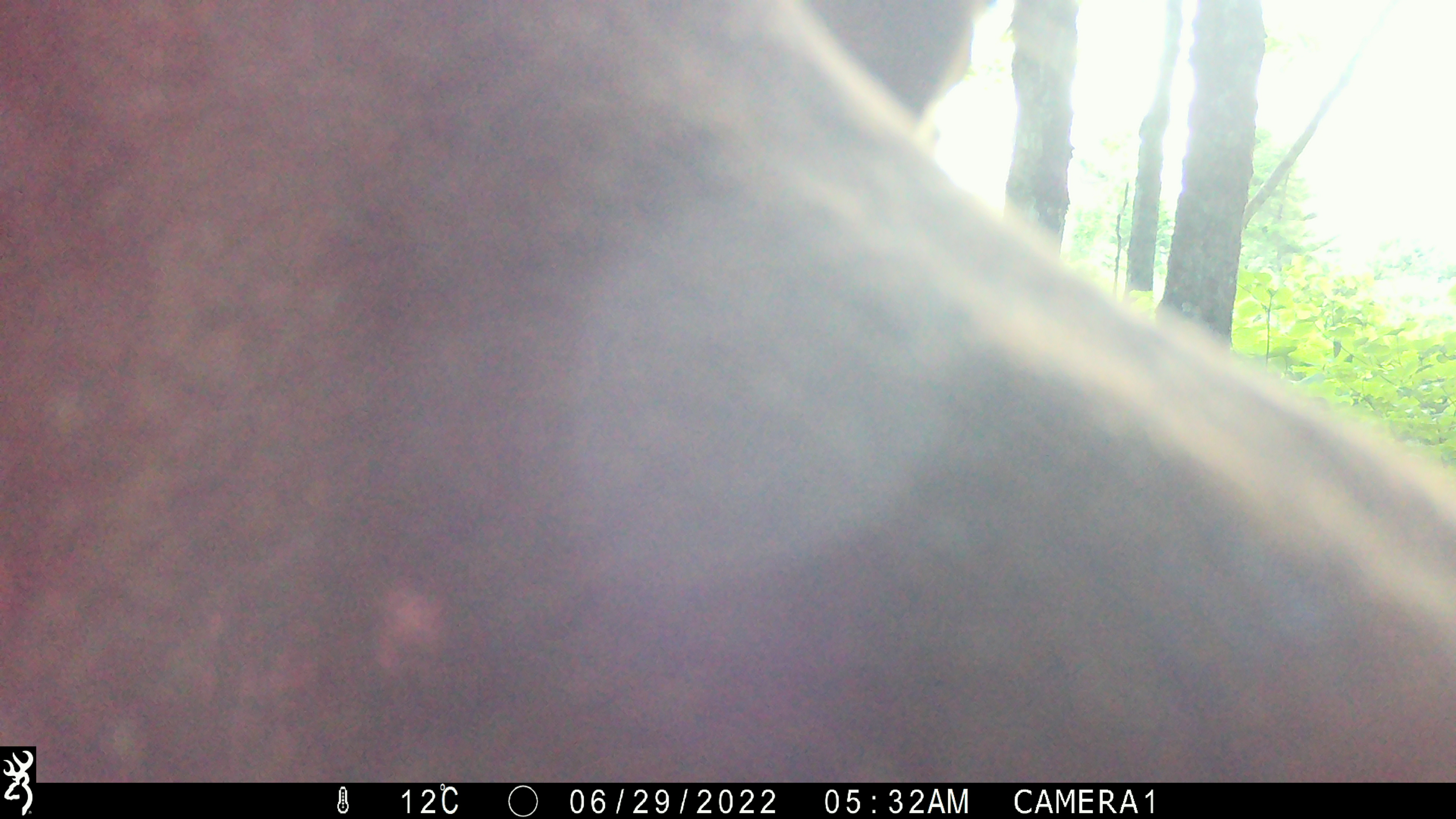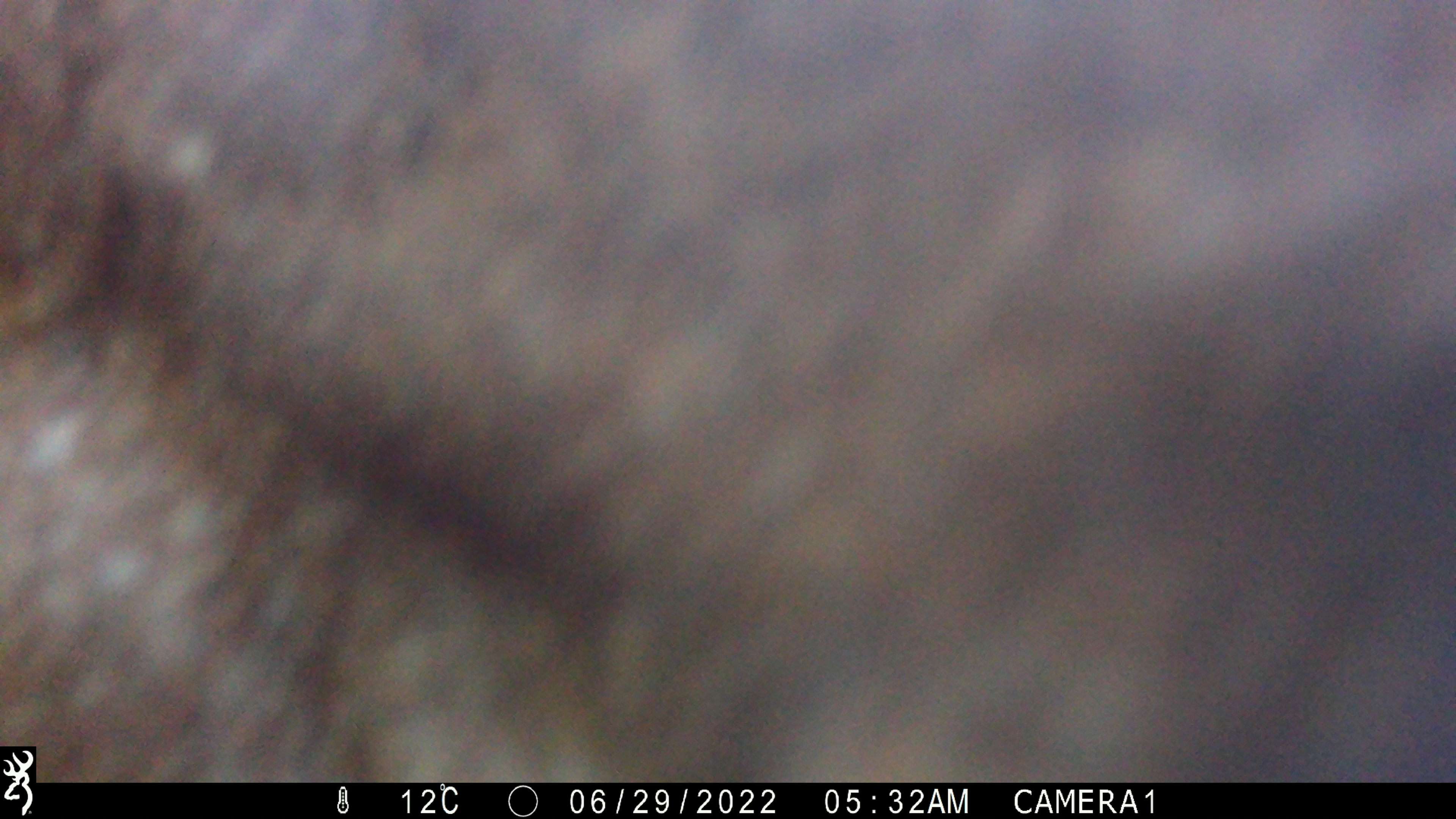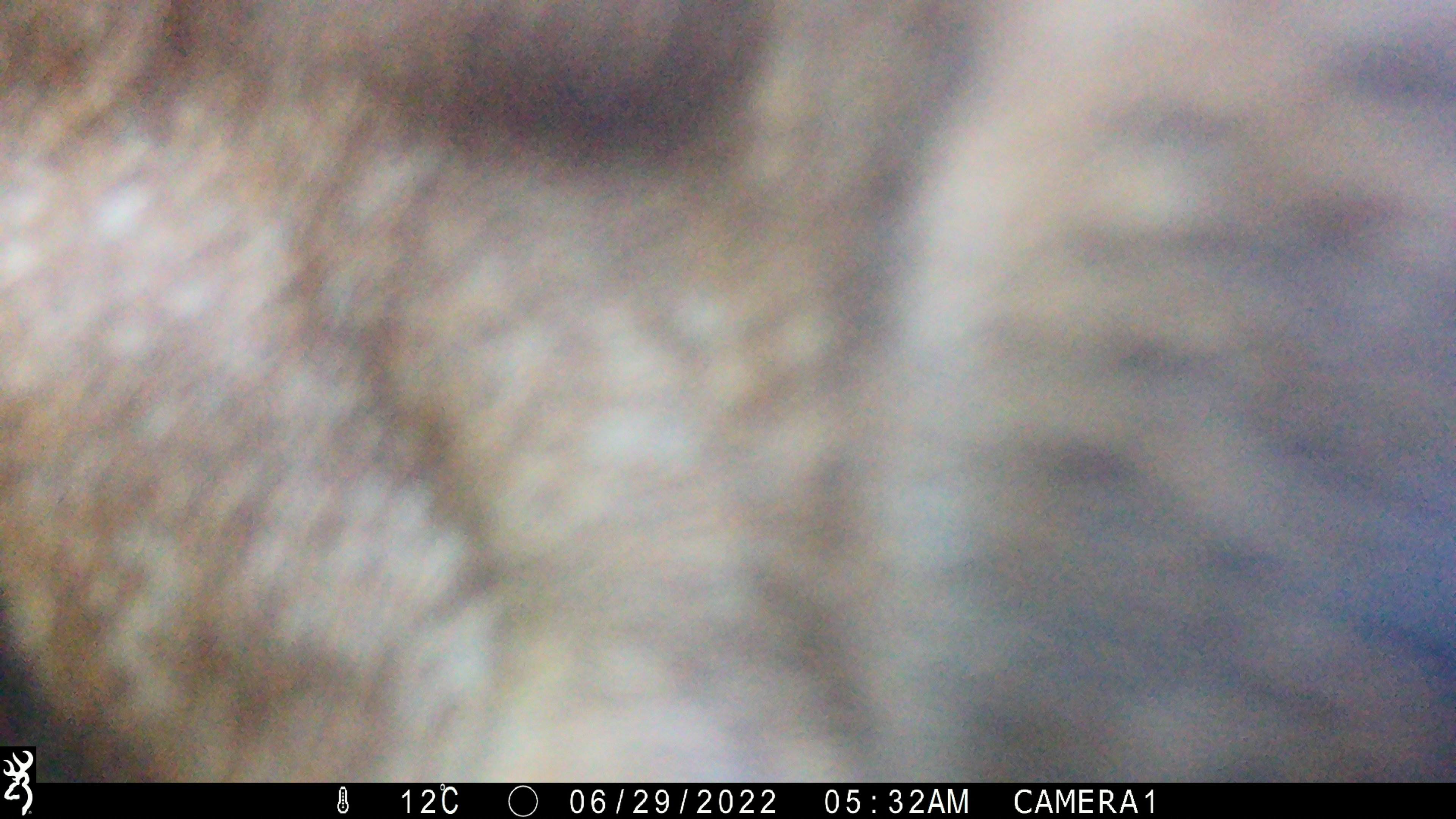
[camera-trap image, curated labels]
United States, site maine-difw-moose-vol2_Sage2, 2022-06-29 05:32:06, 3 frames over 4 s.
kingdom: Animalia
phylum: Chordata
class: Mammalia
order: Artiodactyla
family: Cervidae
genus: Alces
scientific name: Alces alces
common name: moose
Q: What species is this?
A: Moose (Alces alces).